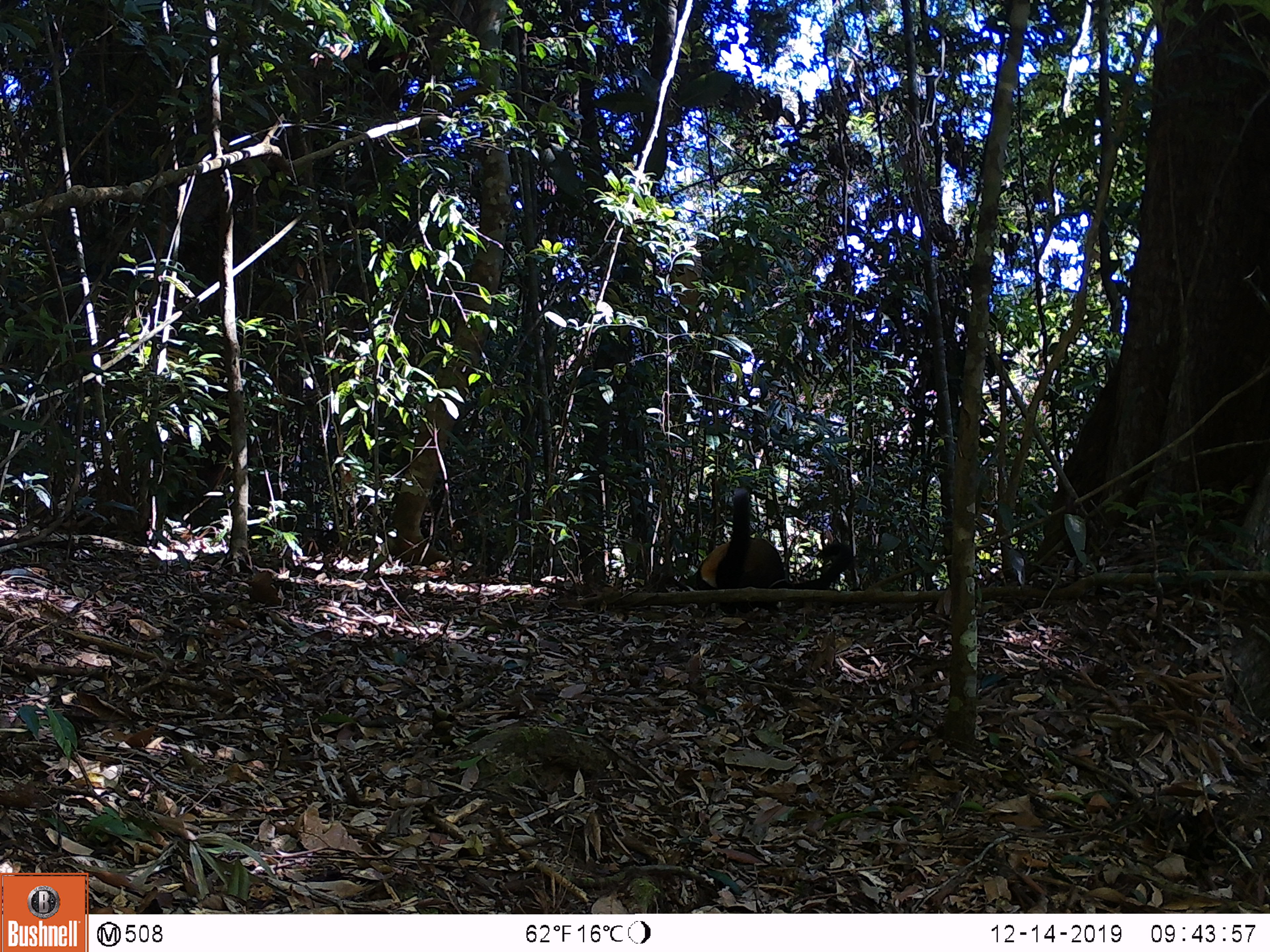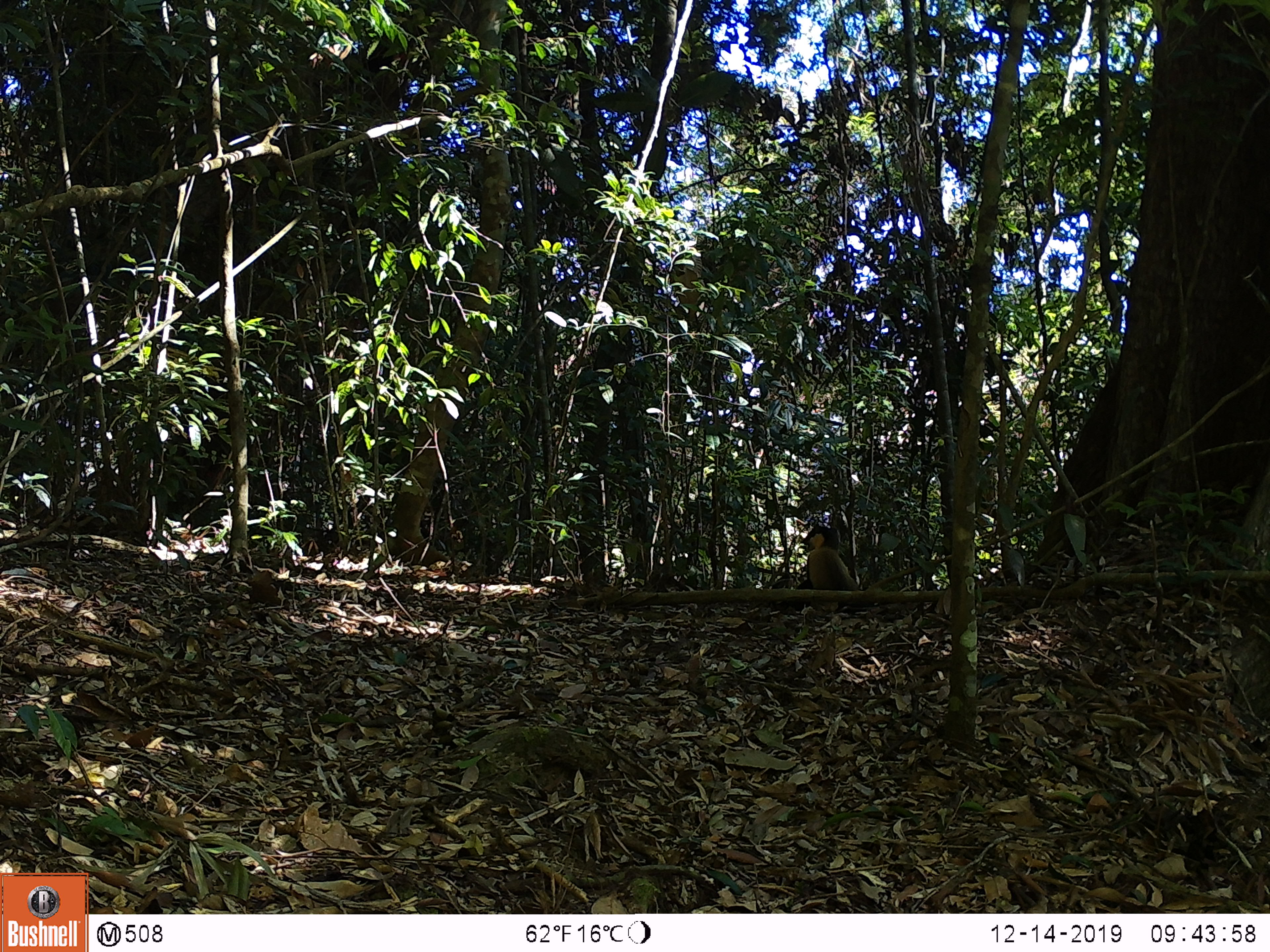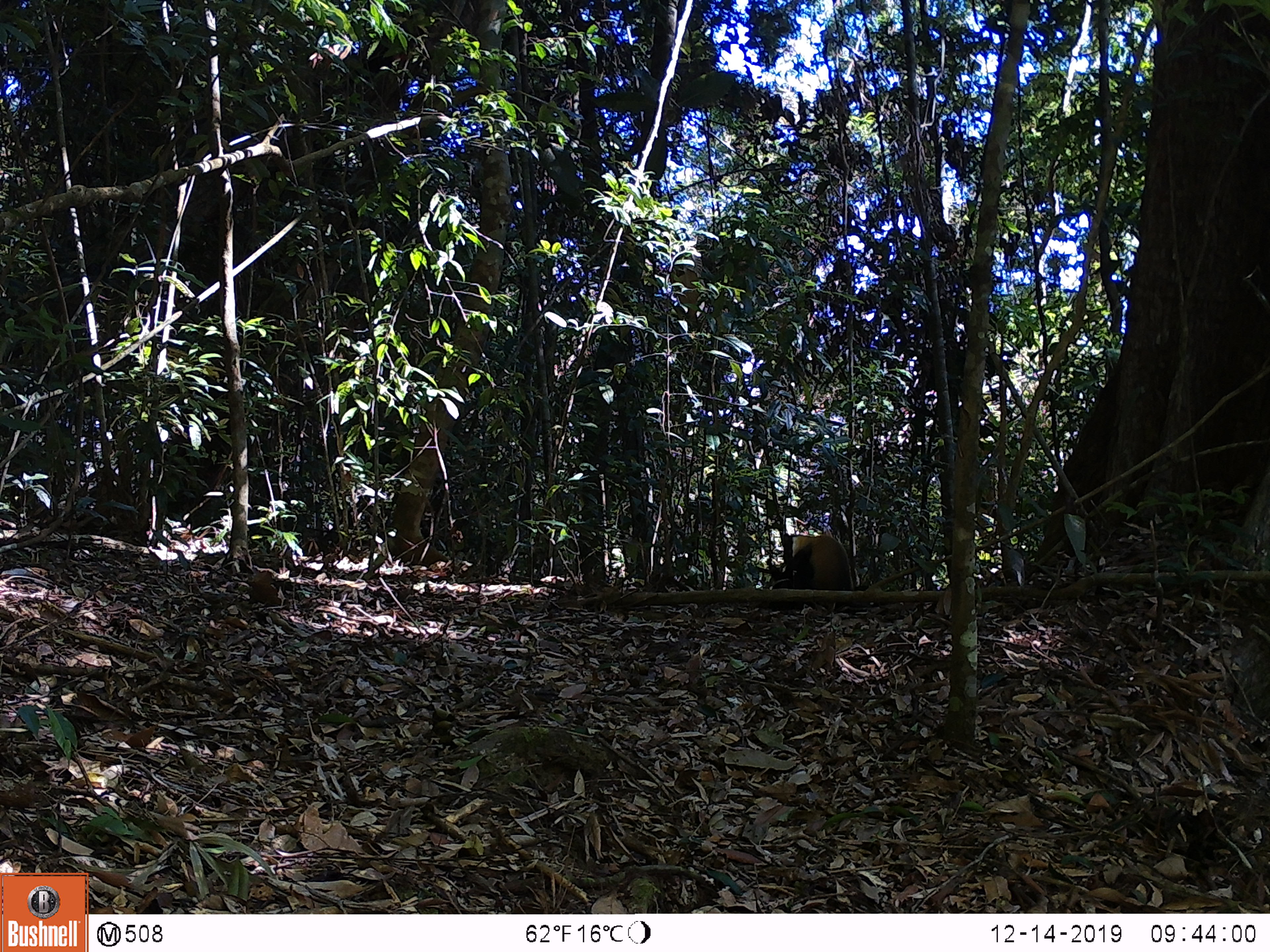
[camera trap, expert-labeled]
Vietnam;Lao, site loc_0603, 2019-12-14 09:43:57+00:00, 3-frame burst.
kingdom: Animalia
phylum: Chordata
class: Mammalia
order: Carnivora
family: Mustelidae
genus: Martes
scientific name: Martes flavigula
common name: yellow-throated marten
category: yellow throated marten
Yellow throated marten (yellow-throated marten) (Martes flavigula). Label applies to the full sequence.